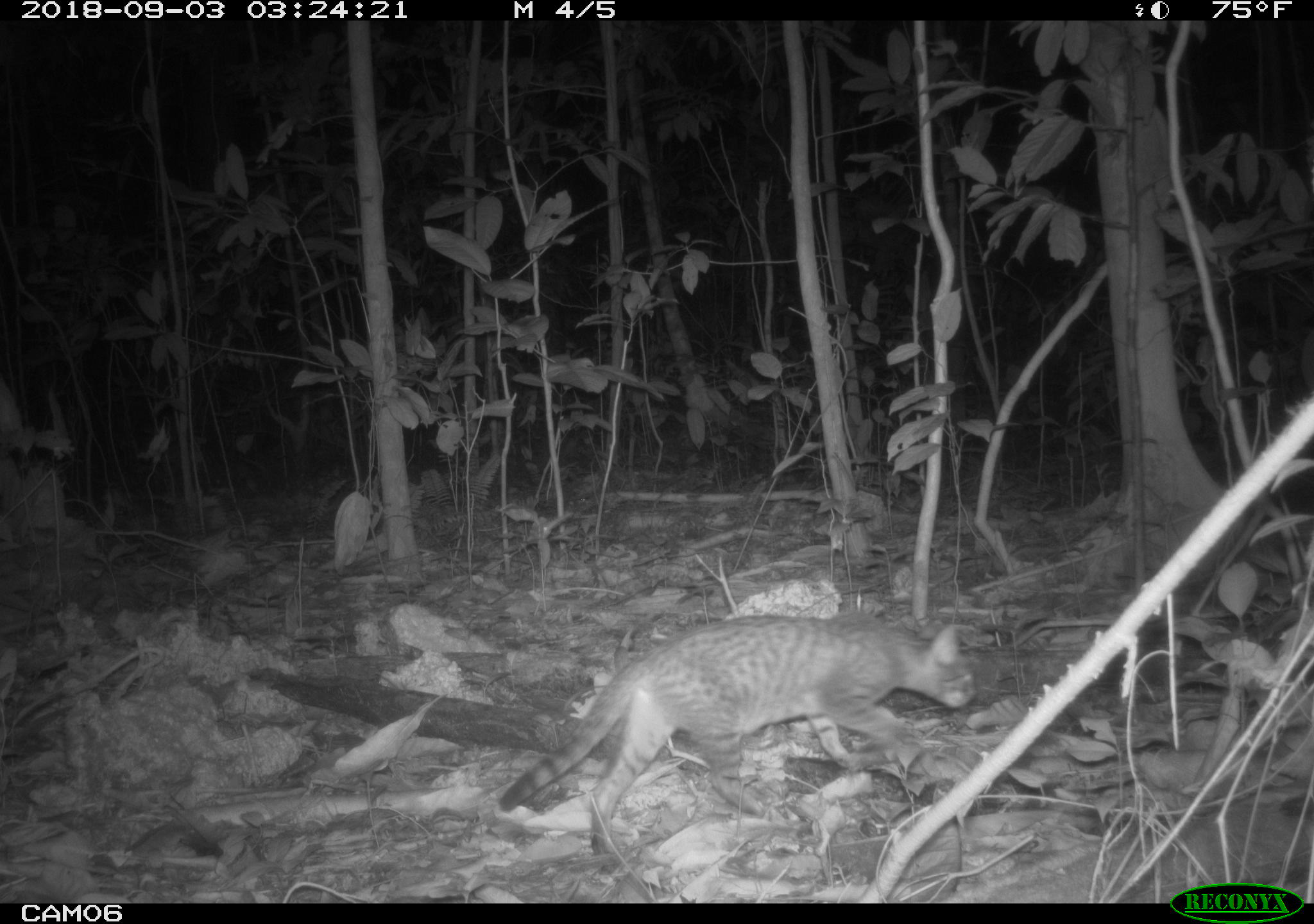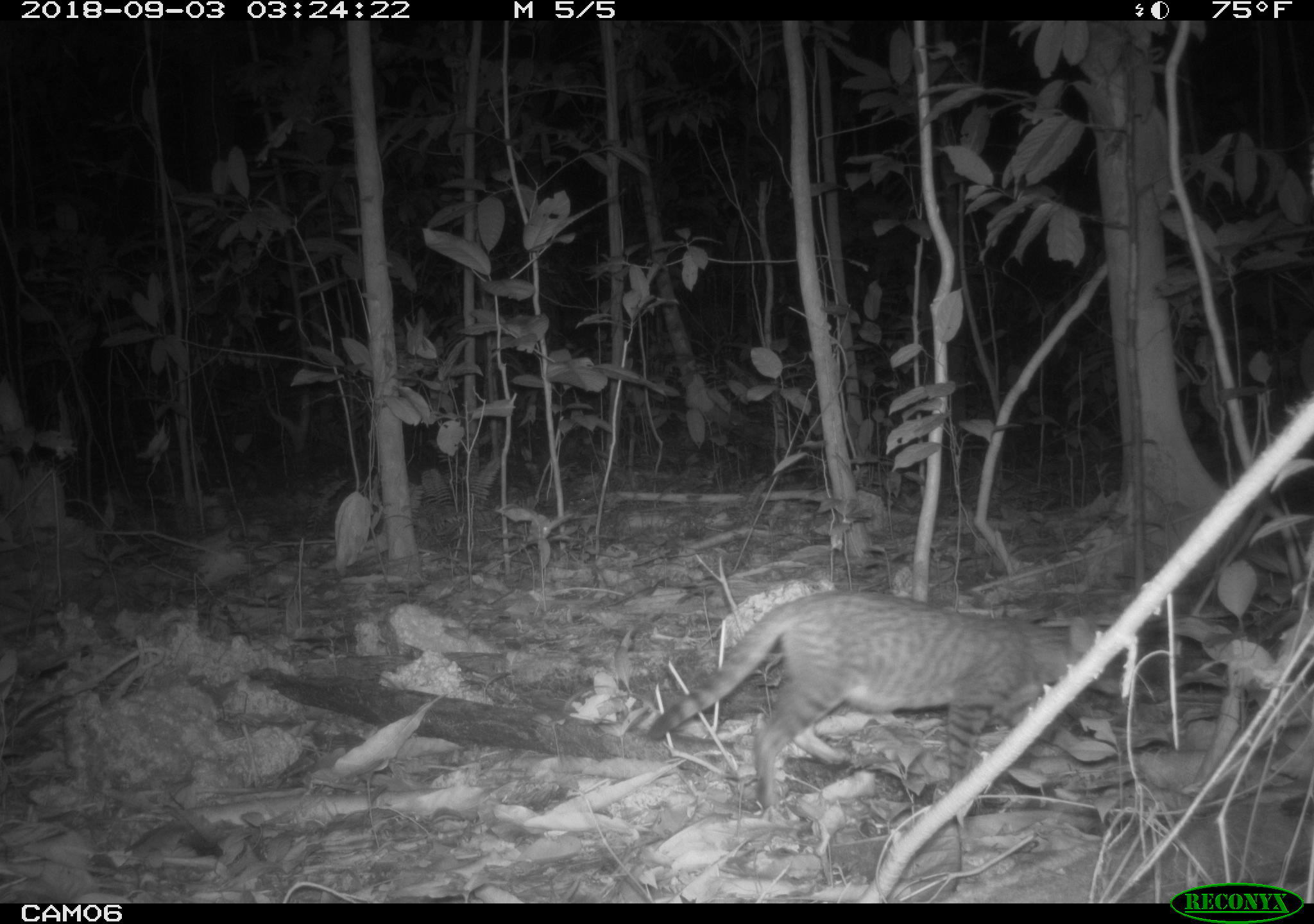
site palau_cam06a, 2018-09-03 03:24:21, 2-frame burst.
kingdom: Animalia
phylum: Chordata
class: Mammalia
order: Carnivora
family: Felidae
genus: Felis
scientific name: Felis catus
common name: cat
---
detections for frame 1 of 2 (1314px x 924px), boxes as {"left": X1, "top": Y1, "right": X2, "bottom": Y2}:
cat: {"left": 493, "top": 615, "right": 977, "bottom": 854}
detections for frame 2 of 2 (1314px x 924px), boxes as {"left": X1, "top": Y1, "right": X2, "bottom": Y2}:
cat: {"left": 647, "top": 585, "right": 1181, "bottom": 826}